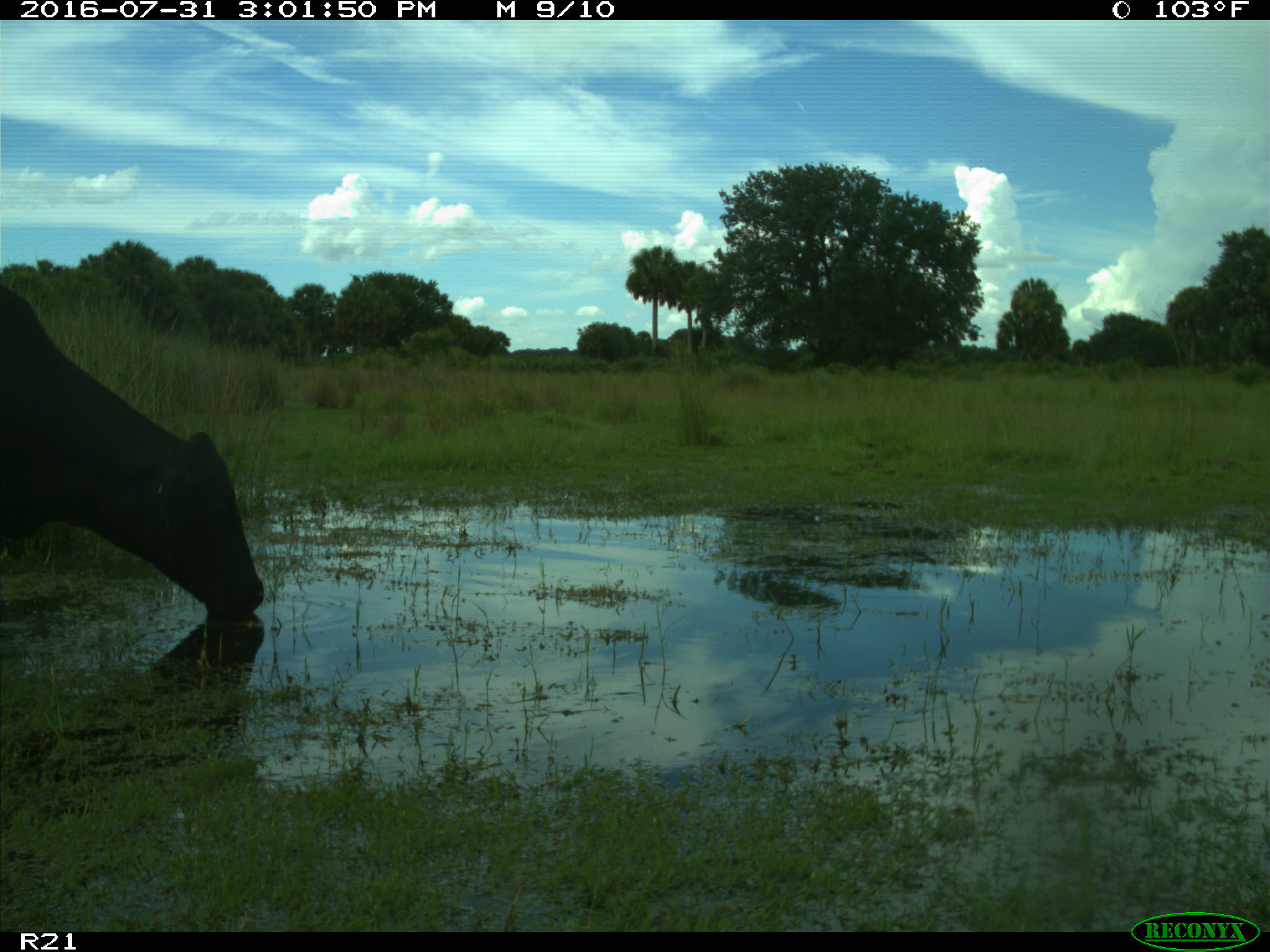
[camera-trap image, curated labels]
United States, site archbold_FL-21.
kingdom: Animalia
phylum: Chordata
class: Mammalia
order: Artiodactyla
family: Bovidae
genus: Bos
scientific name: Bos taurus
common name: domestic cow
Bos taurus (domestic cow).